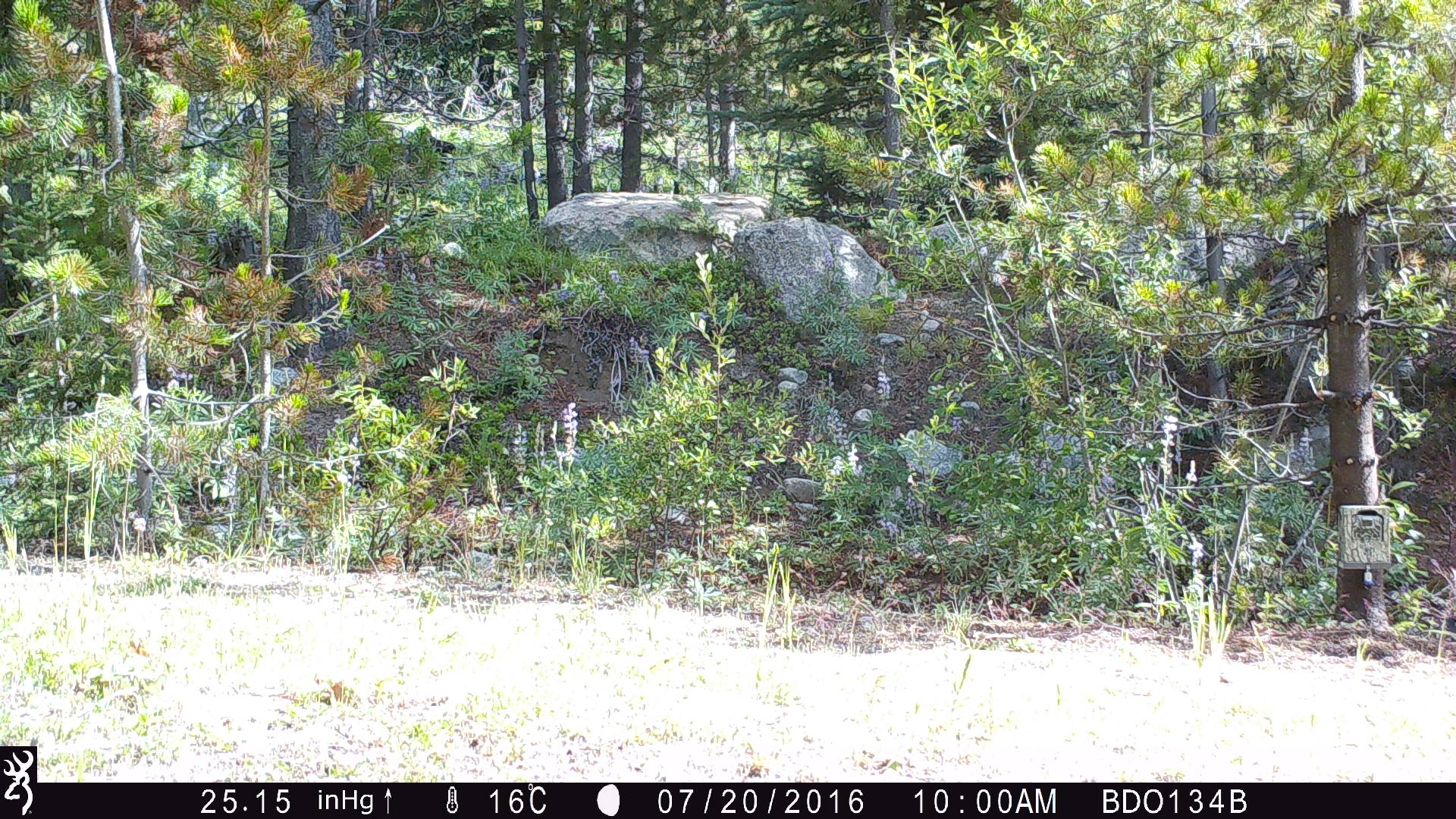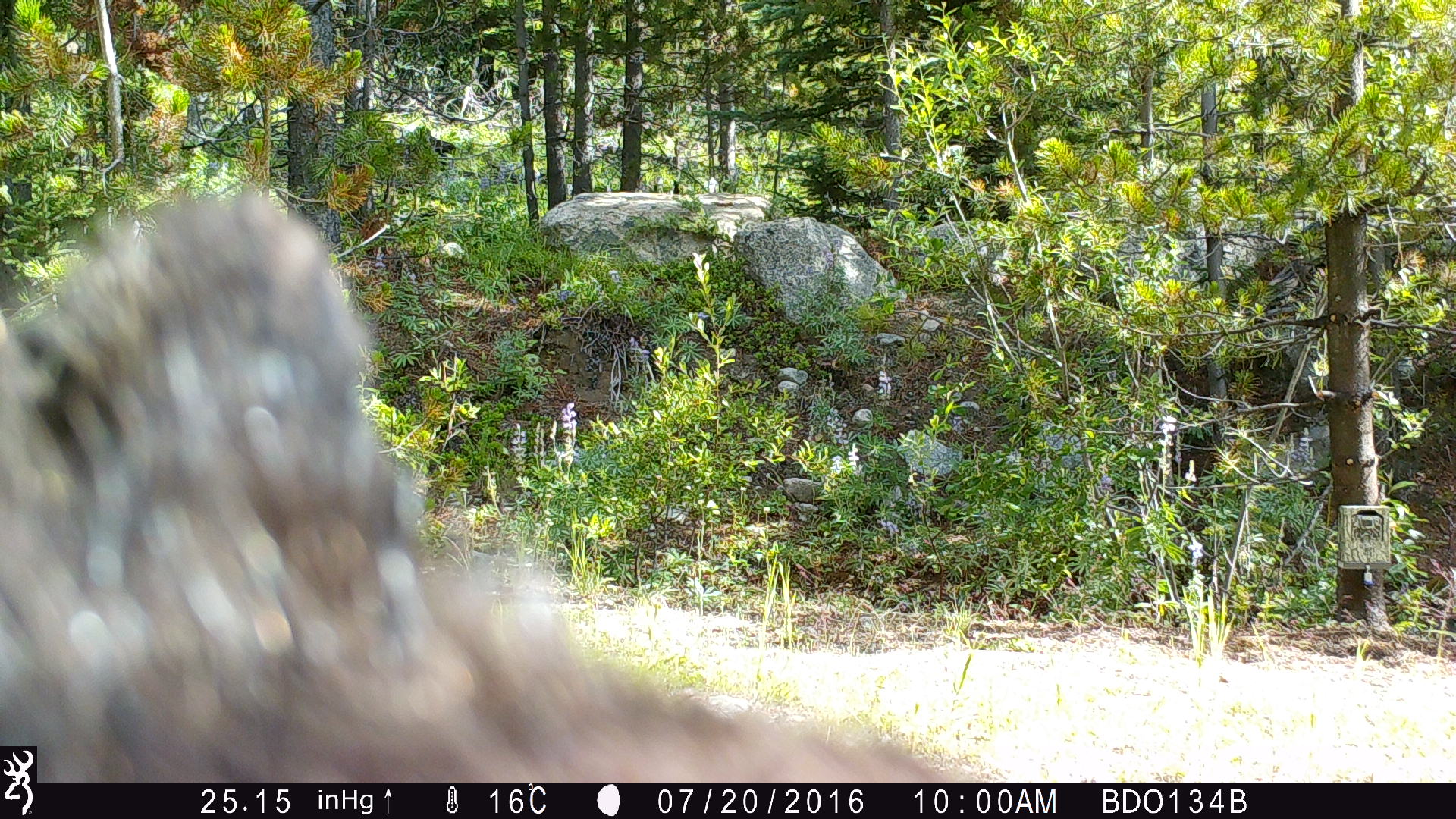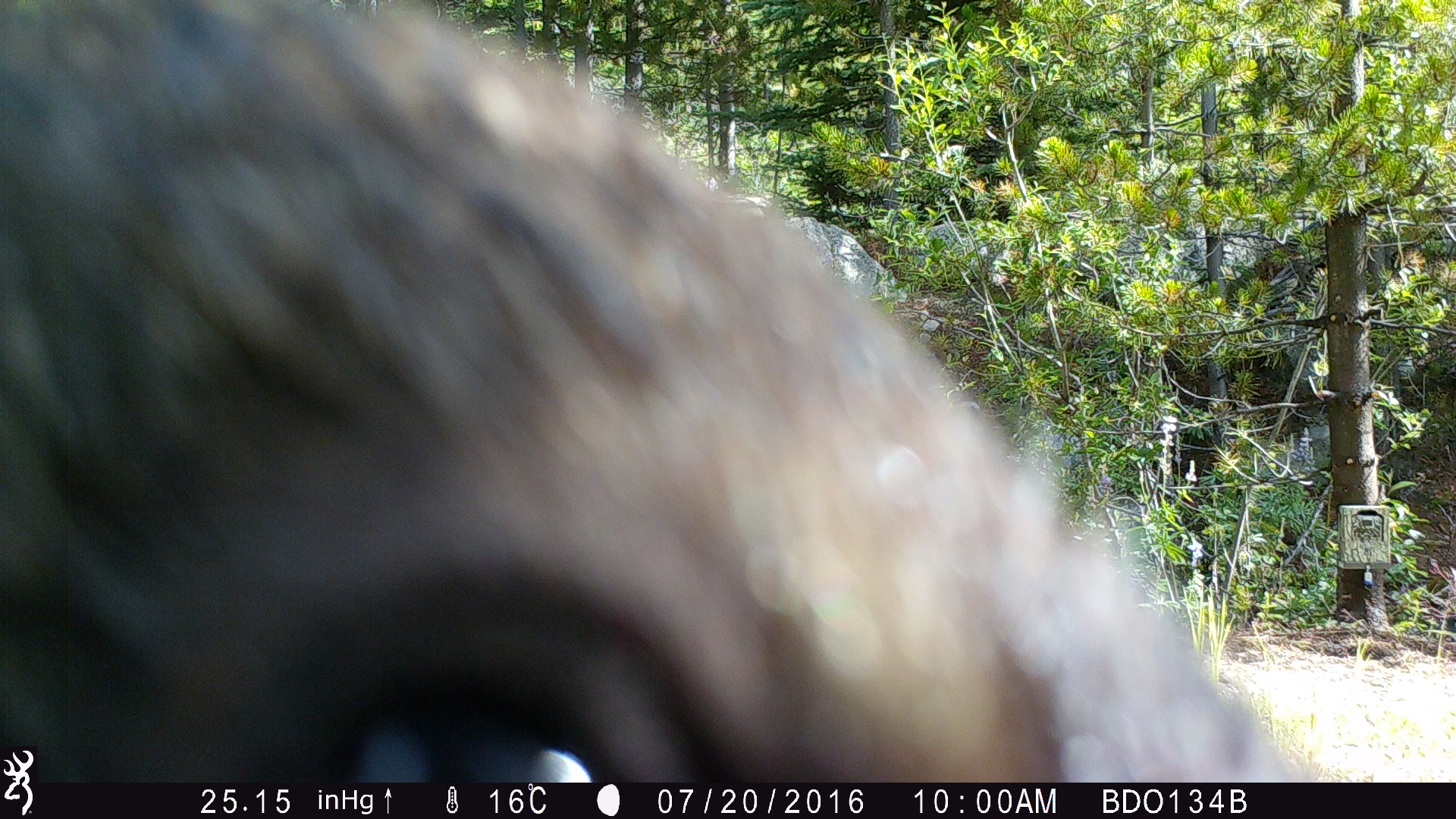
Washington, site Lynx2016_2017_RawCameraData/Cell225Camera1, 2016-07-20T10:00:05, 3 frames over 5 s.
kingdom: Animalia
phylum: Chordata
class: Mammalia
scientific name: Mammalia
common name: small mammal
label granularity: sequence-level